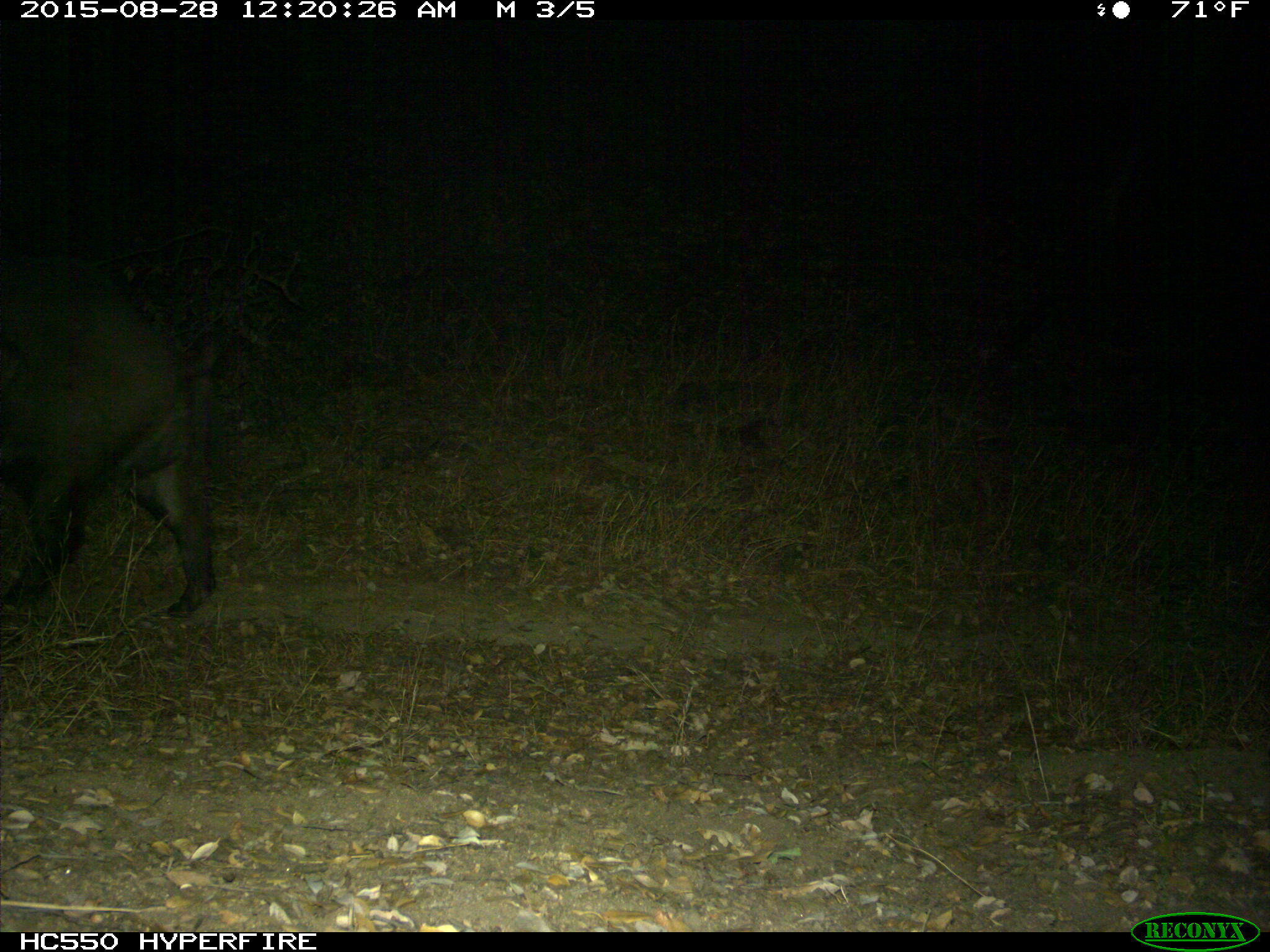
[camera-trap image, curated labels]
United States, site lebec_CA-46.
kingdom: Animalia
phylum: Chordata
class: Mammalia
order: Artiodactyla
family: Suidae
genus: Sus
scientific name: Sus scrofa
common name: wild boar